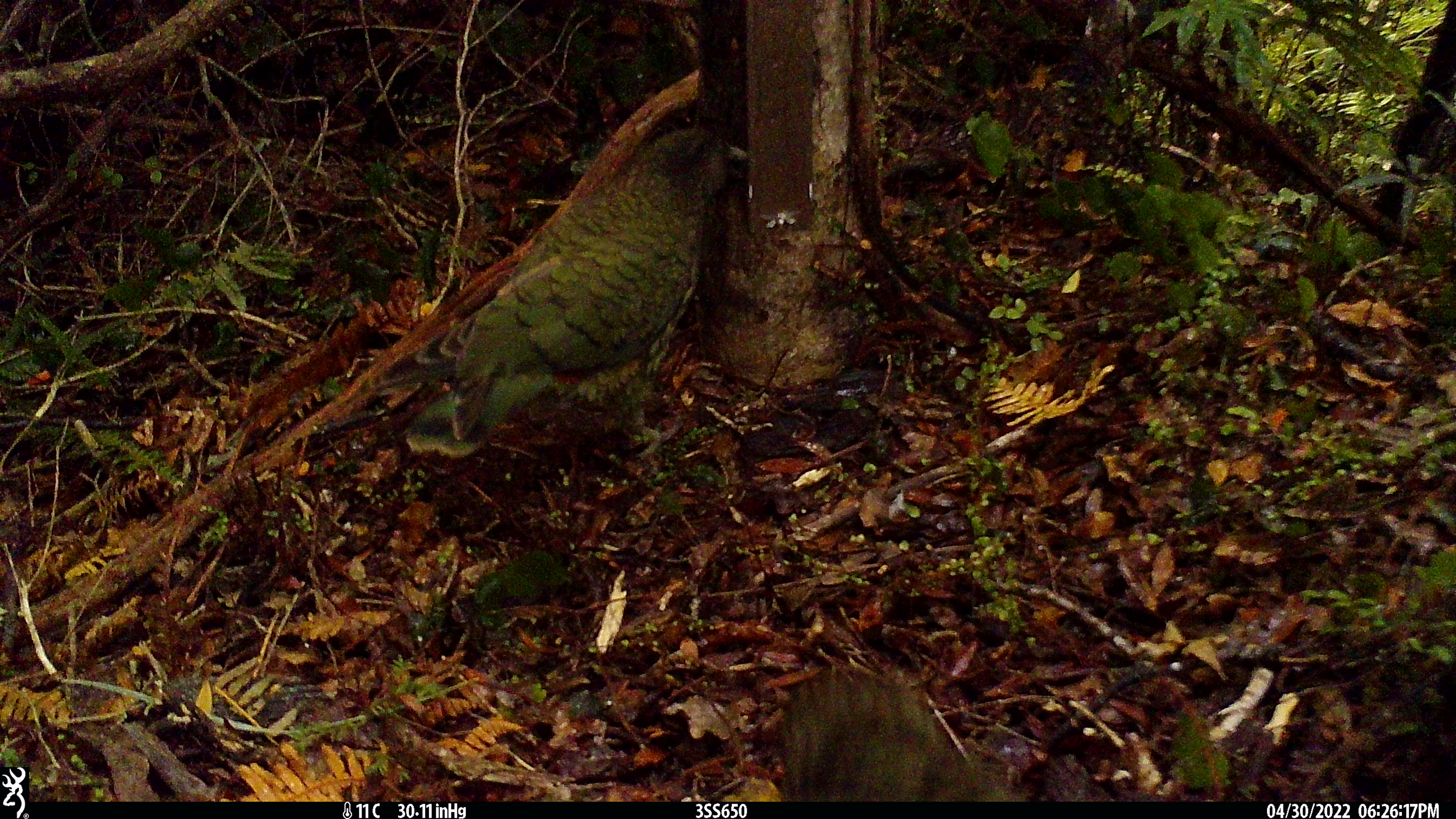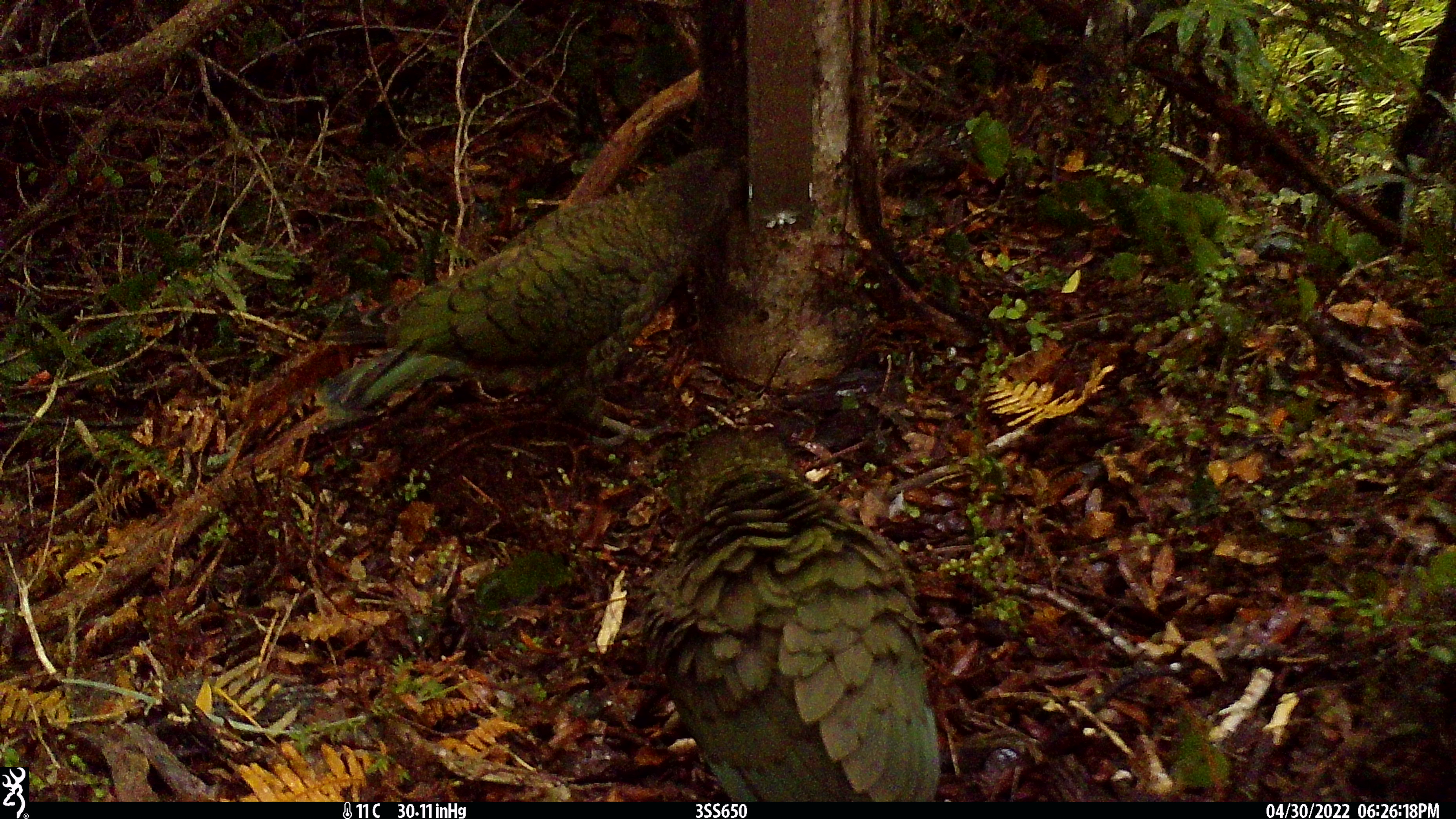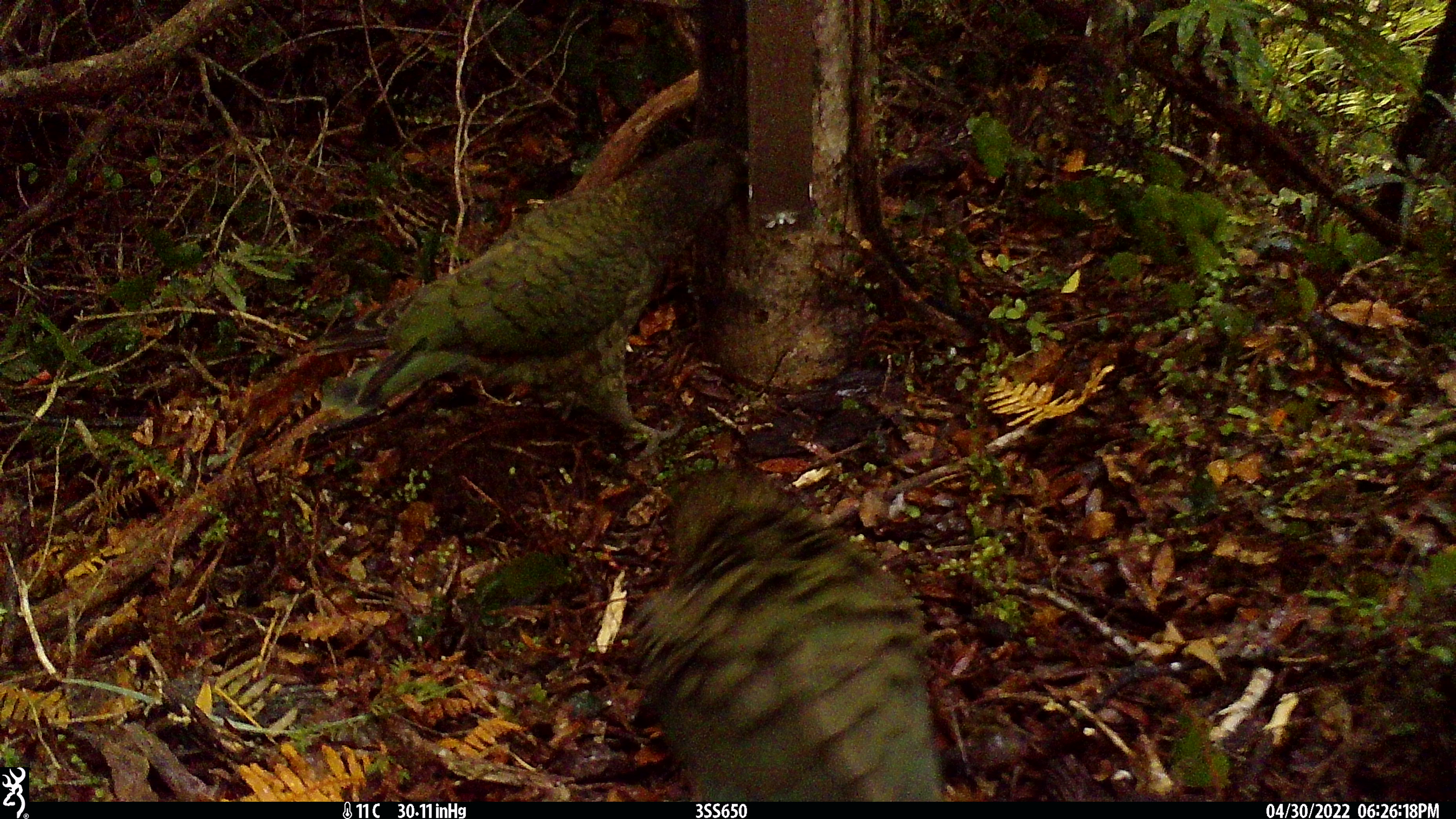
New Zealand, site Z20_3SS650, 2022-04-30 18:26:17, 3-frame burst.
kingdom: Animalia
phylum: Chordata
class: Aves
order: Psittaciformes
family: Strigopidae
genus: Nestor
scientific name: Nestor notabilis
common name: kea